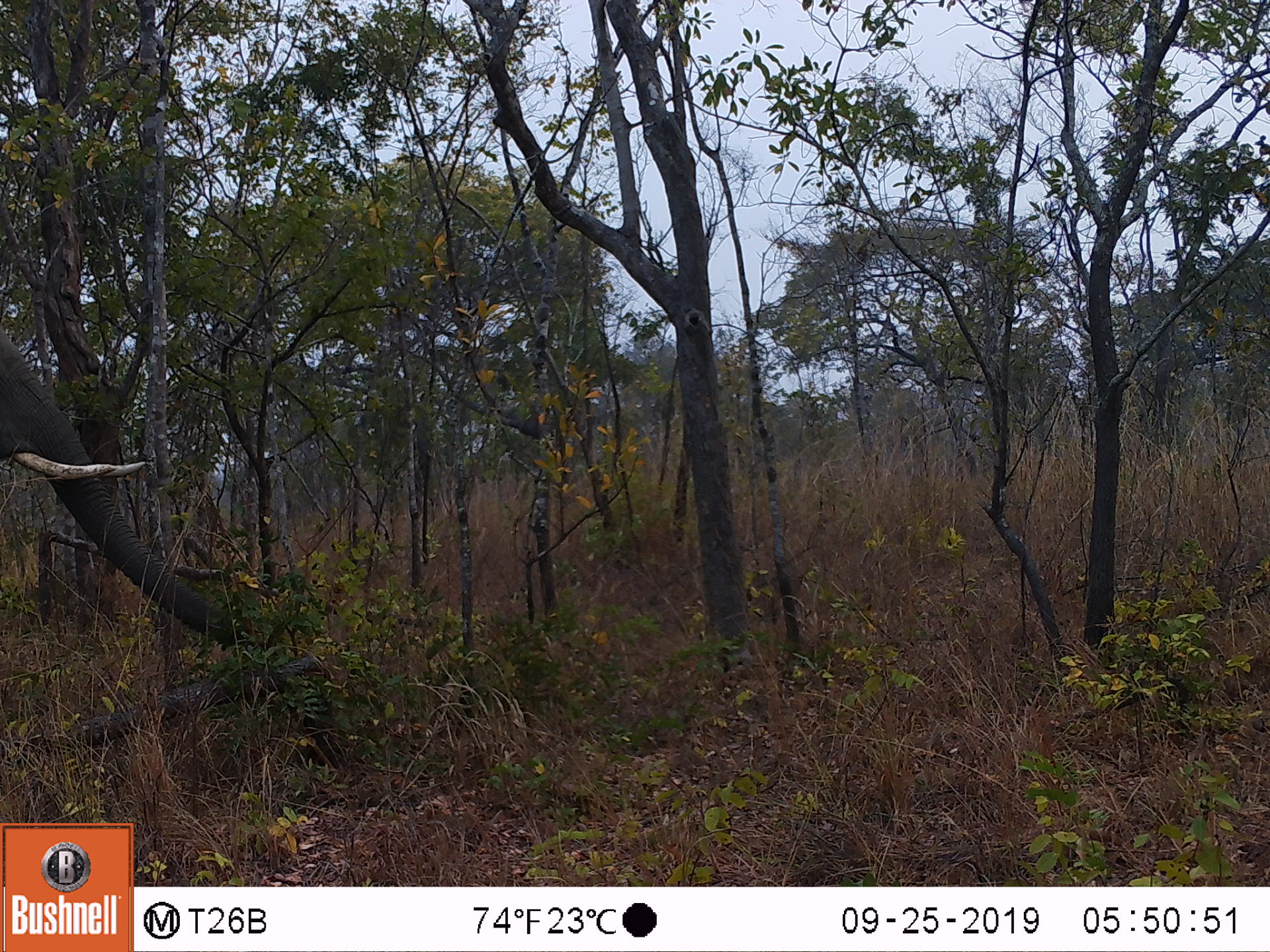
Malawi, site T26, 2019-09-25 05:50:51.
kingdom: Animalia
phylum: Chordata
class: Mammalia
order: Proboscidea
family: Elephantidae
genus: Loxodonta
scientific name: Loxodonta africana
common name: african savanna elephant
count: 1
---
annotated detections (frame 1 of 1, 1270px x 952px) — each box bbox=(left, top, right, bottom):
african savanna elephant: bbox=(0, 303, 275, 718)